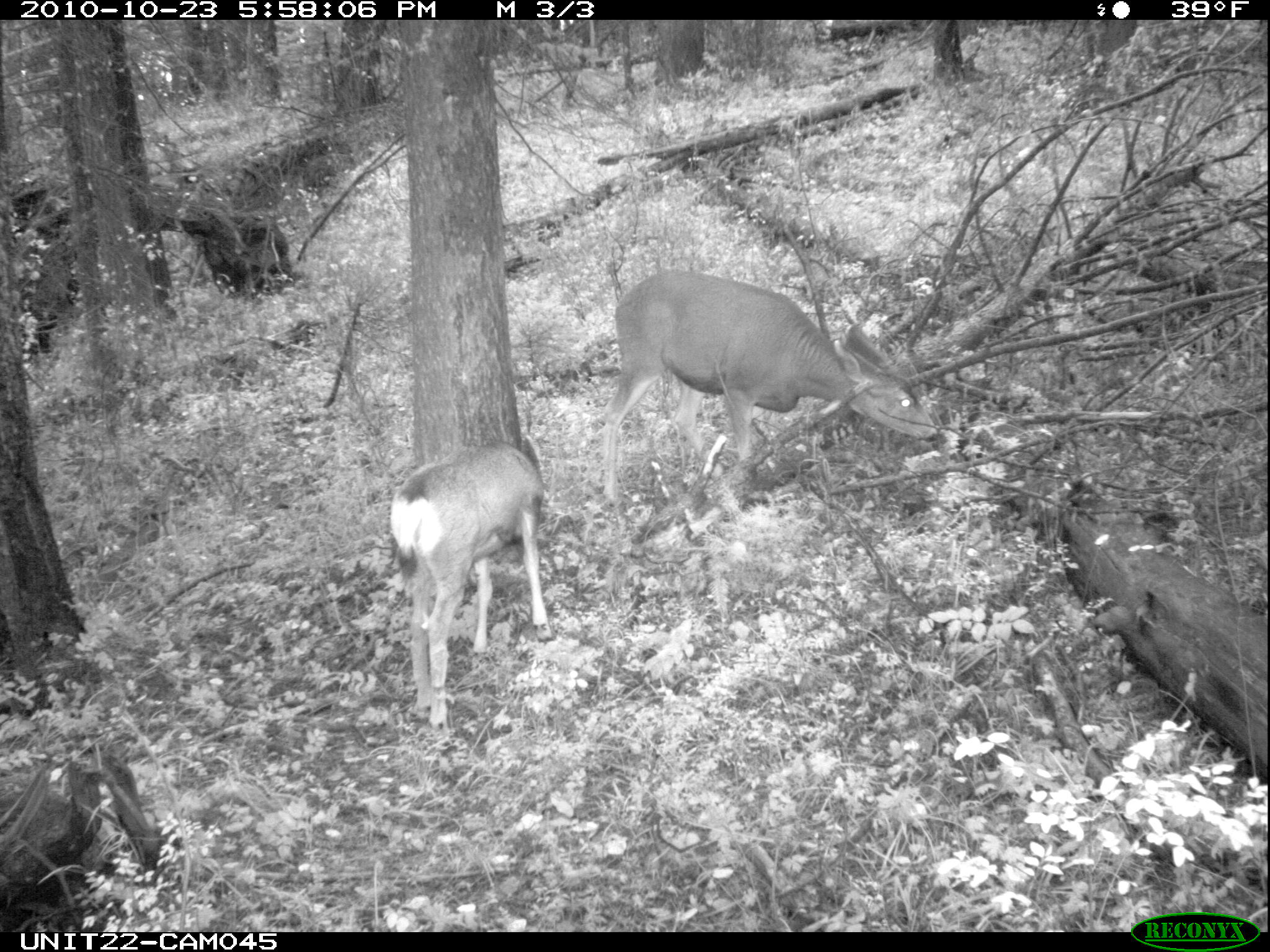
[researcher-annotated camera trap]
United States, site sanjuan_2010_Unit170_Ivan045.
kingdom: Animalia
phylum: Chordata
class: Mammalia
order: Artiodactyla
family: Cervidae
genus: Odocoileus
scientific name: Odocoileus hemionus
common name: mule deer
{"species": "Odocoileus hemionus (mule deer)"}